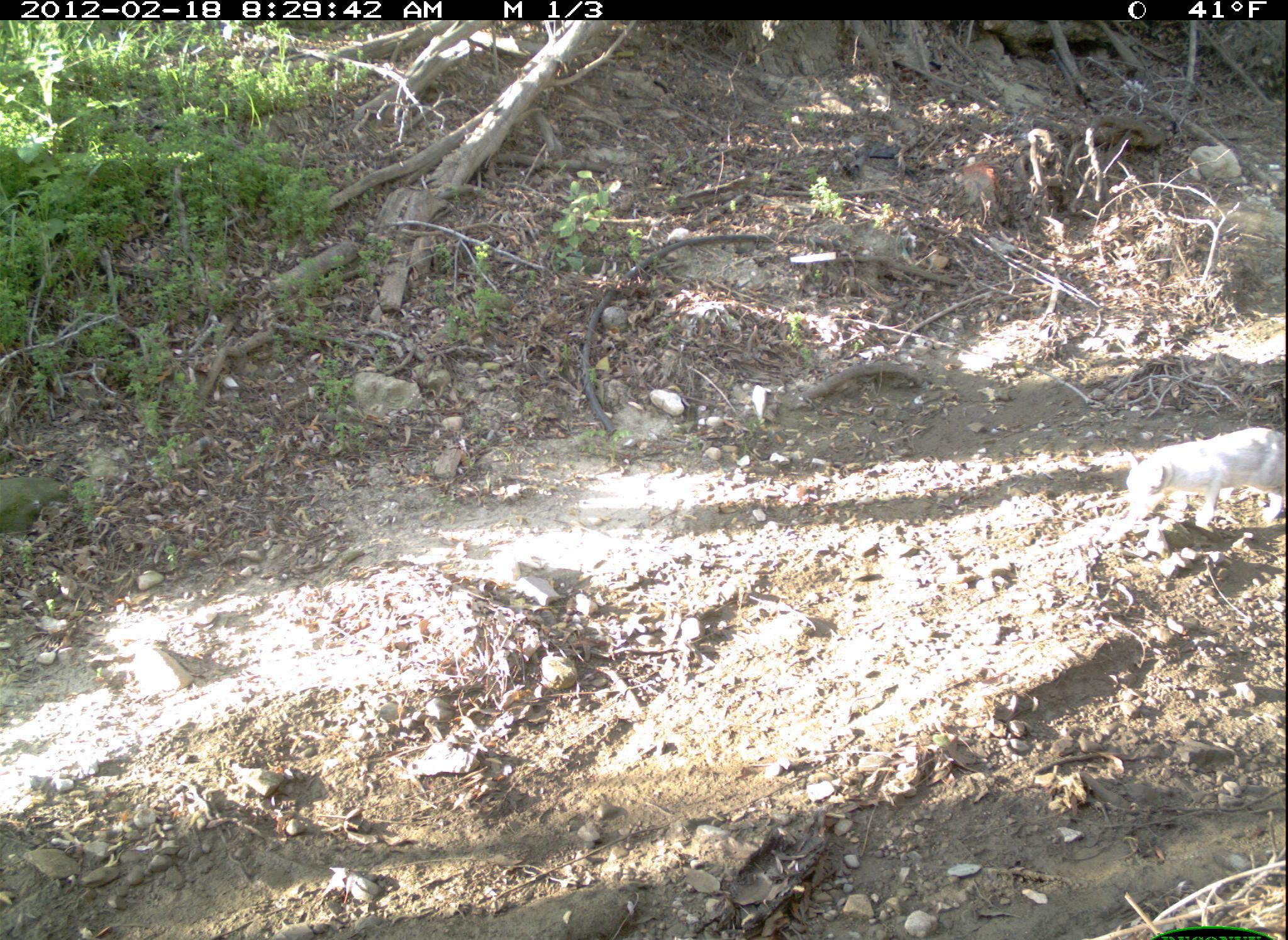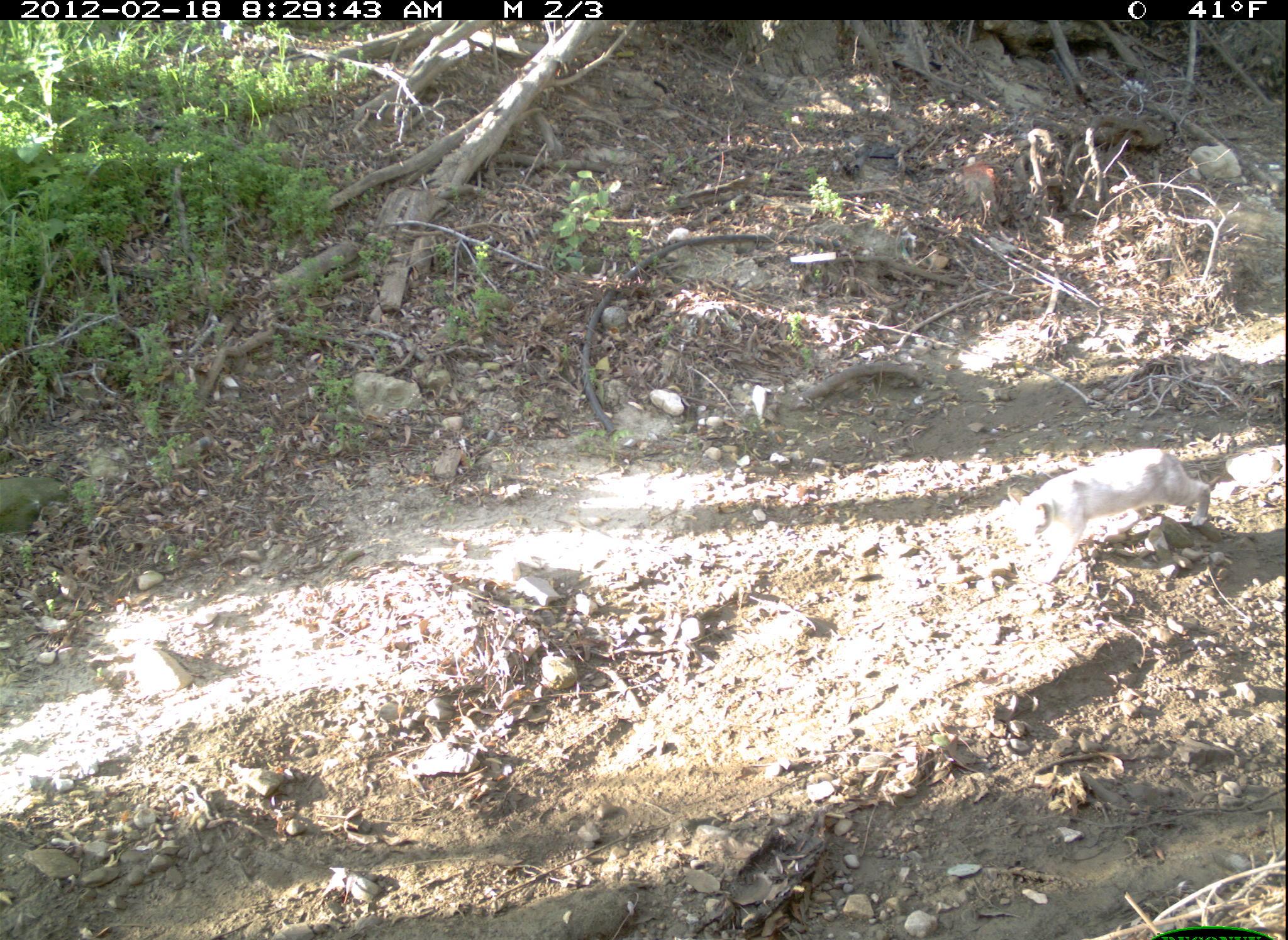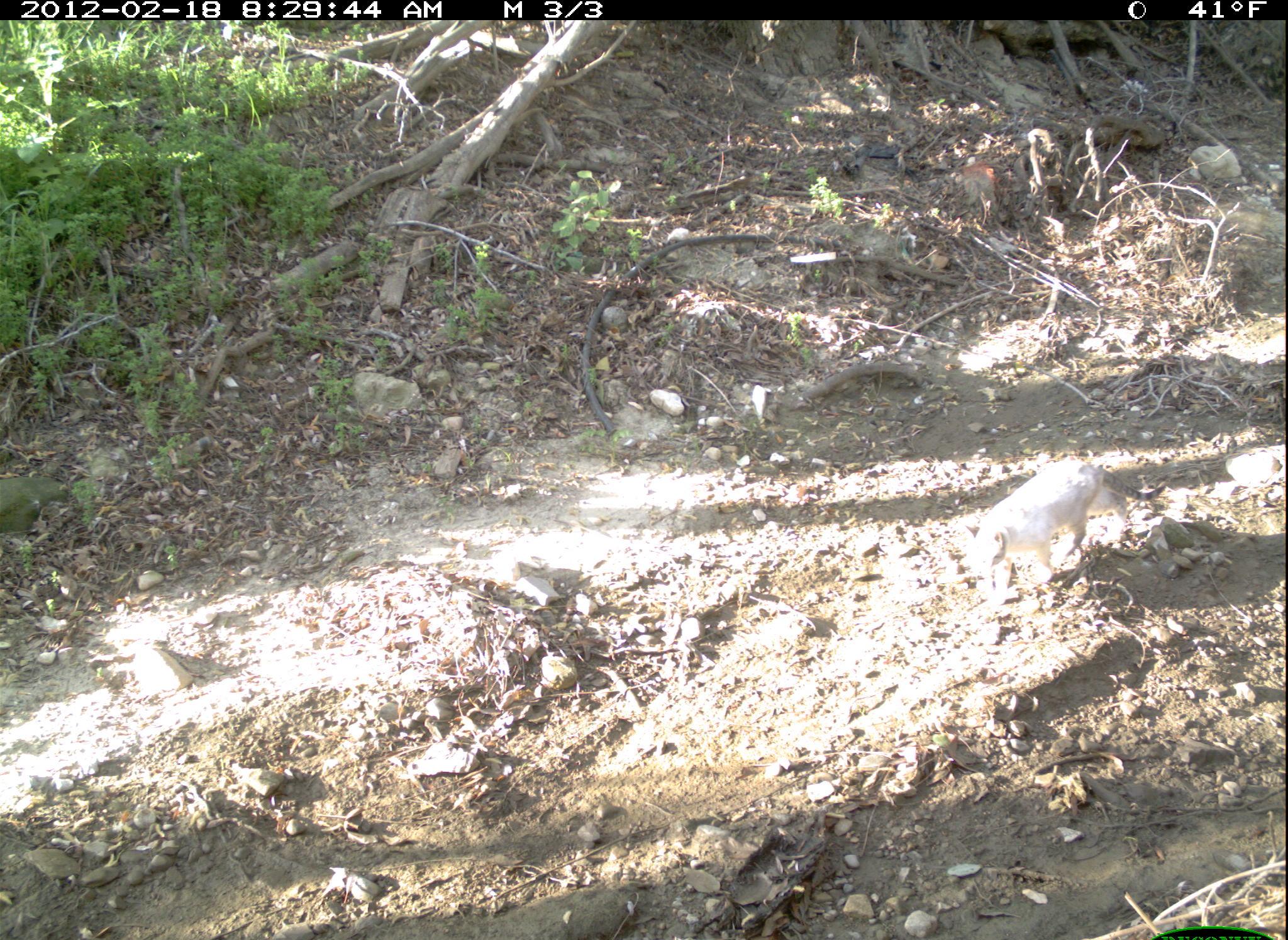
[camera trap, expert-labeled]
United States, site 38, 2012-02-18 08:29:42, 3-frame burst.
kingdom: Animalia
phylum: Chordata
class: Mammalia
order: Carnivora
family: Felidae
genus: Felis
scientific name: Felis catus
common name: cat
Cat (Felis catus).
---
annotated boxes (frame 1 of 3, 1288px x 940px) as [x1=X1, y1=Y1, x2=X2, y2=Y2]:
cat: [x1=1109, y1=396, x2=1283, y2=544]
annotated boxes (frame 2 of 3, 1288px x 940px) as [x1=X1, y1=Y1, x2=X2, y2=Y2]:
cat: [x1=995, y1=428, x2=1225, y2=596]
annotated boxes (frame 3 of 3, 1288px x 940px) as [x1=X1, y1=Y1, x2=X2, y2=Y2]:
cat: [x1=945, y1=433, x2=1182, y2=620]